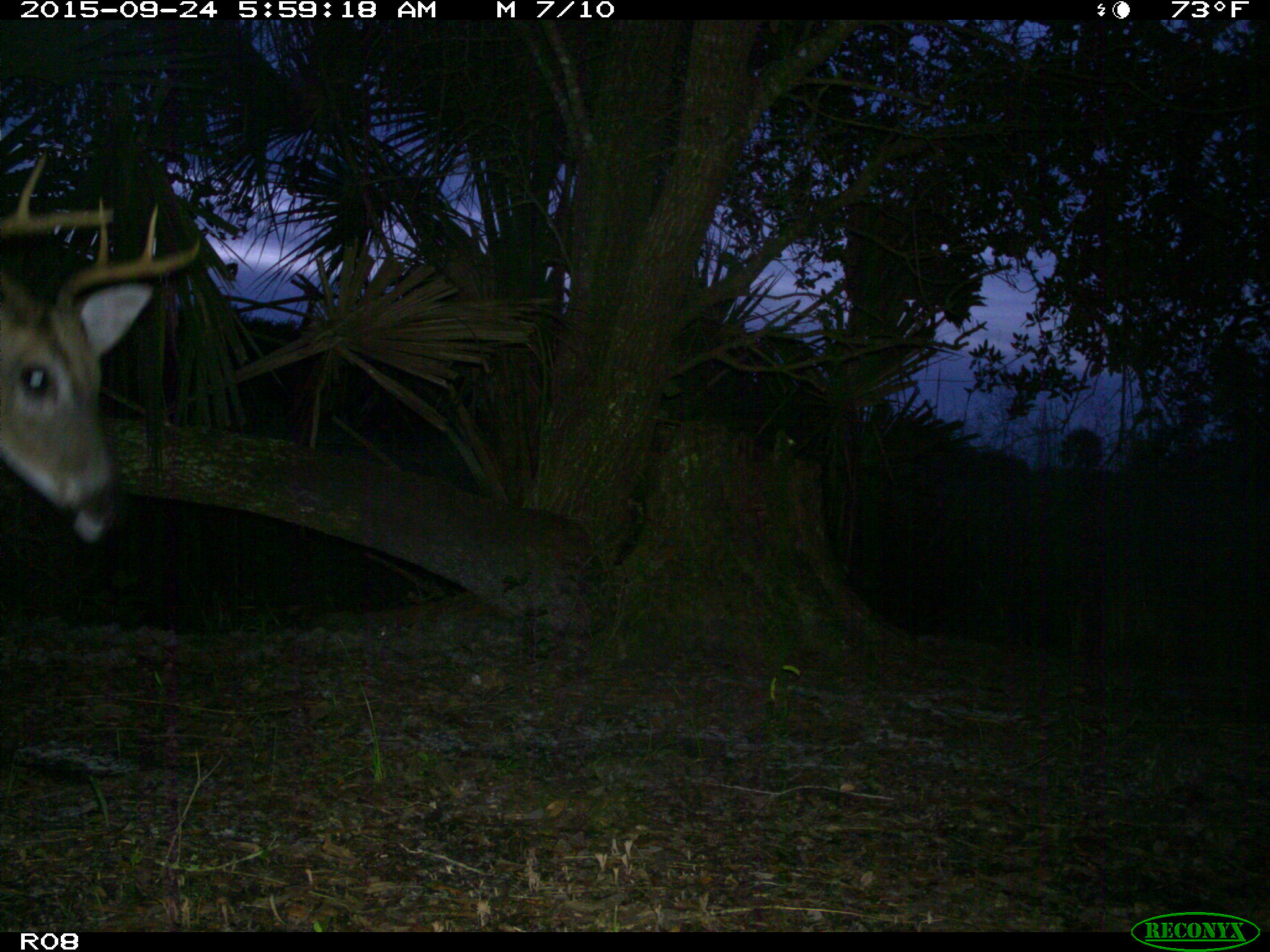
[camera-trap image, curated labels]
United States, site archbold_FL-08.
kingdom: Animalia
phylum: Chordata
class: Mammalia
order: Artiodactyla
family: Cervidae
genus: Odocoileus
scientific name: Odocoileus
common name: deer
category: unidentified deer